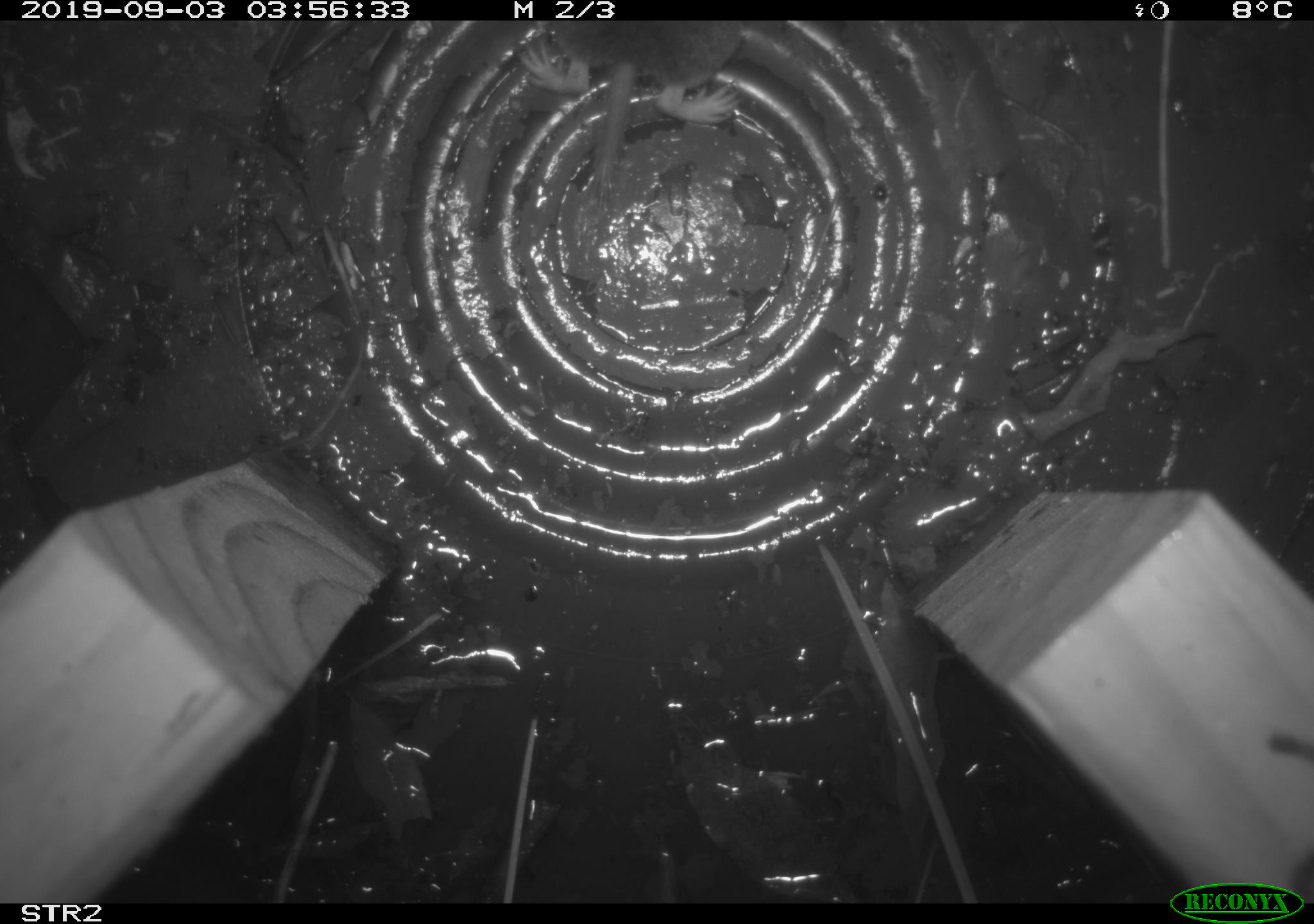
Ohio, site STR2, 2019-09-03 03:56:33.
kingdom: Animalia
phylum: Chordata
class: Mammalia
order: Eulipotyphla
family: Soricidae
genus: Blarina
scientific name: Blarina brevicauda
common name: northern short-tailed shrew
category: n. short-tailed shrew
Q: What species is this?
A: N. short-tailed shrew (northern short-tailed shrew) (Blarina brevicauda).